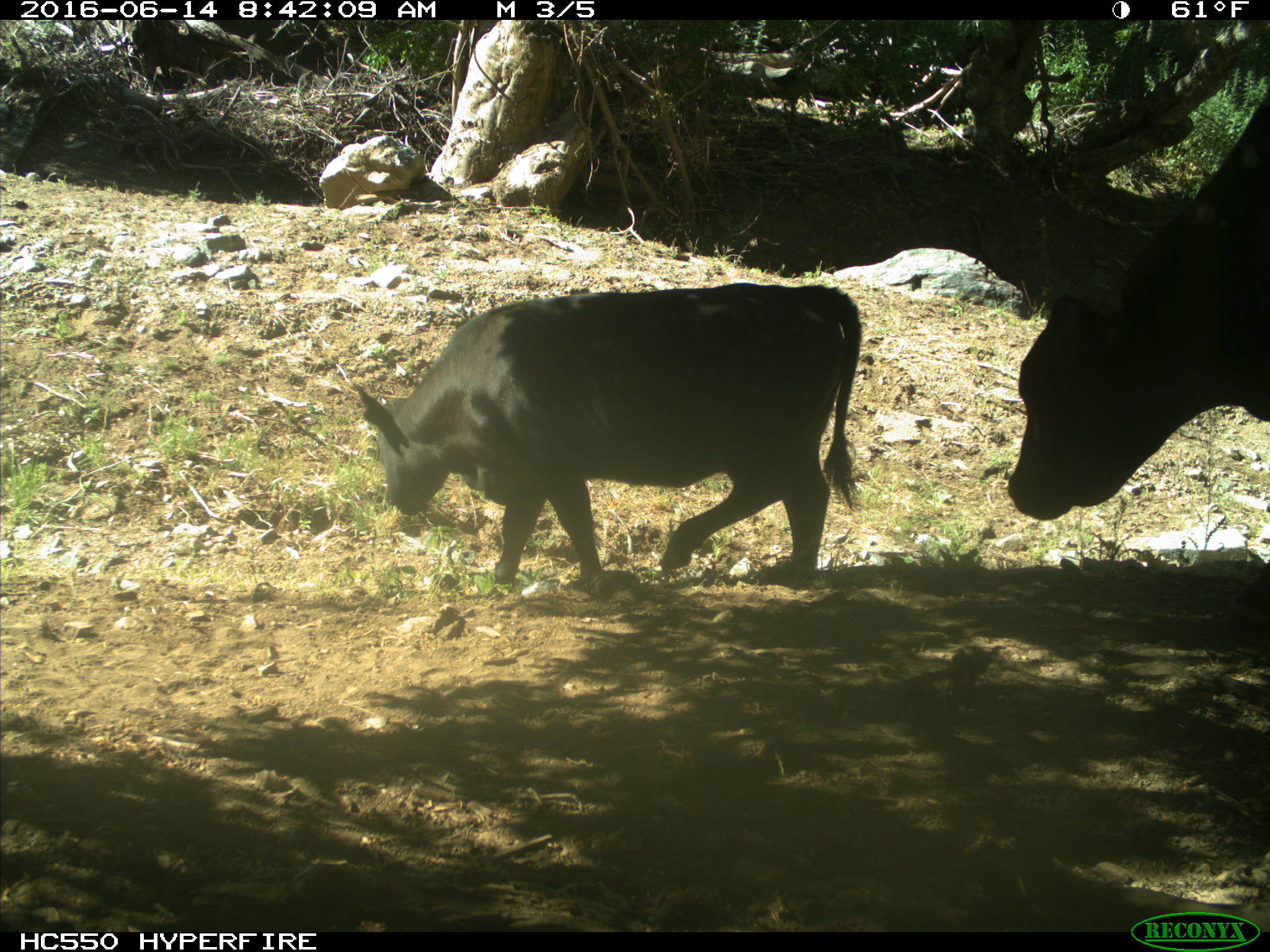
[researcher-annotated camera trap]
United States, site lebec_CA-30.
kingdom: Animalia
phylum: Chordata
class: Mammalia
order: Artiodactyla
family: Bovidae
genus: Bos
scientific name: Bos taurus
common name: domestic cow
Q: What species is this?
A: Bos taurus (domestic cow).